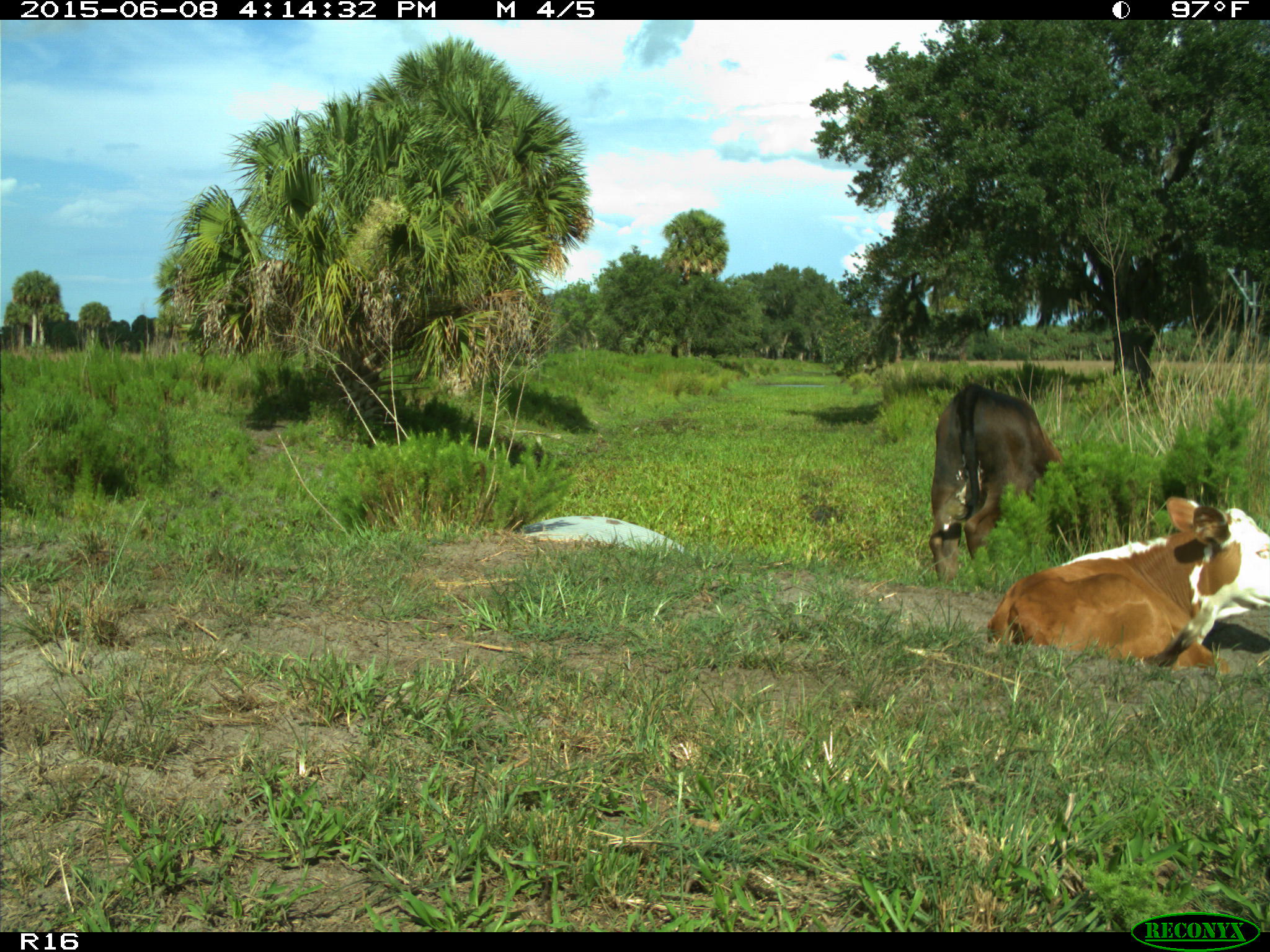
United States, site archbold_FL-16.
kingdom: Animalia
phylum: Chordata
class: Mammalia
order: Artiodactyla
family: Bovidae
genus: Bos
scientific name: Bos taurus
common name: domestic cow